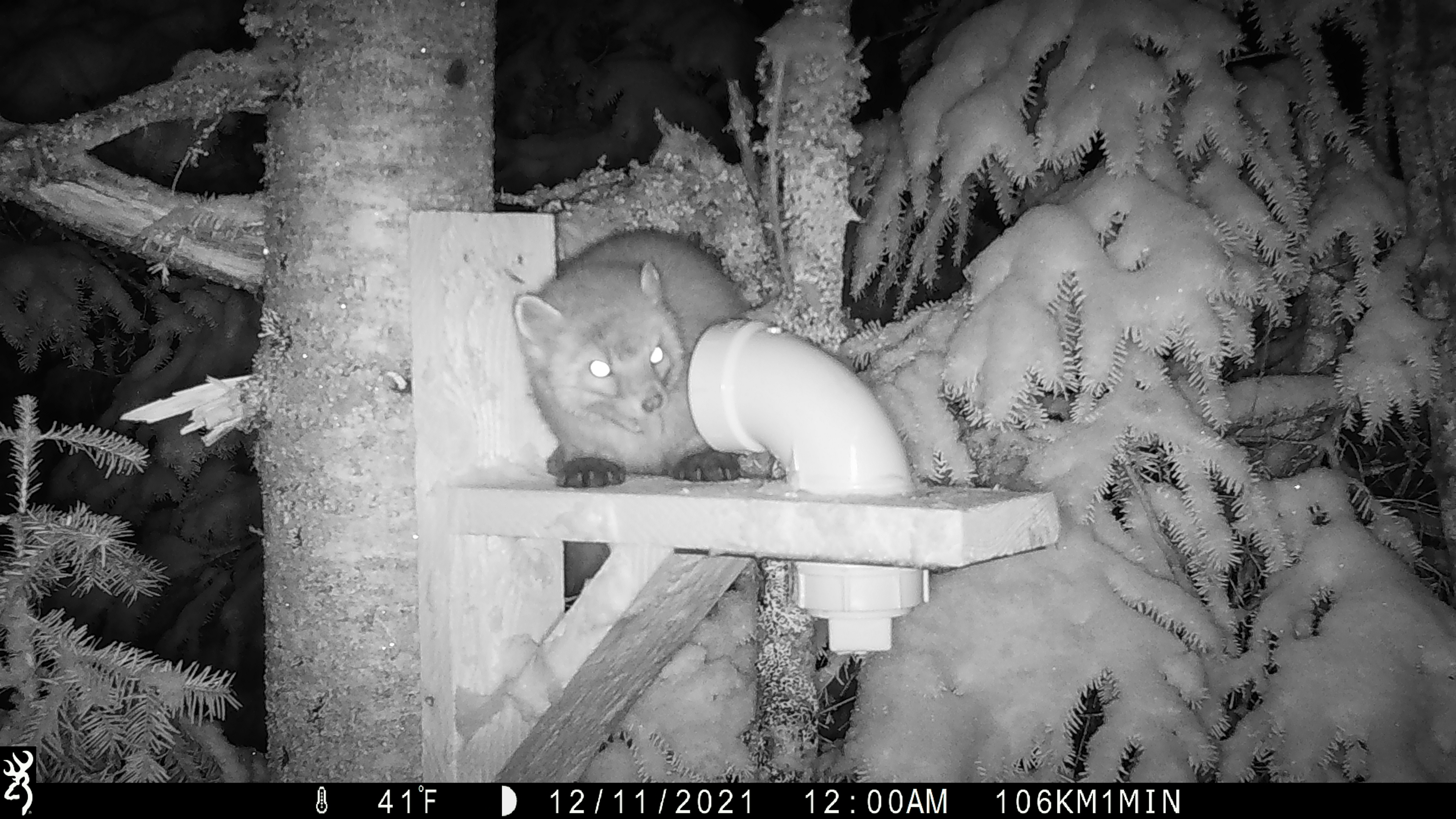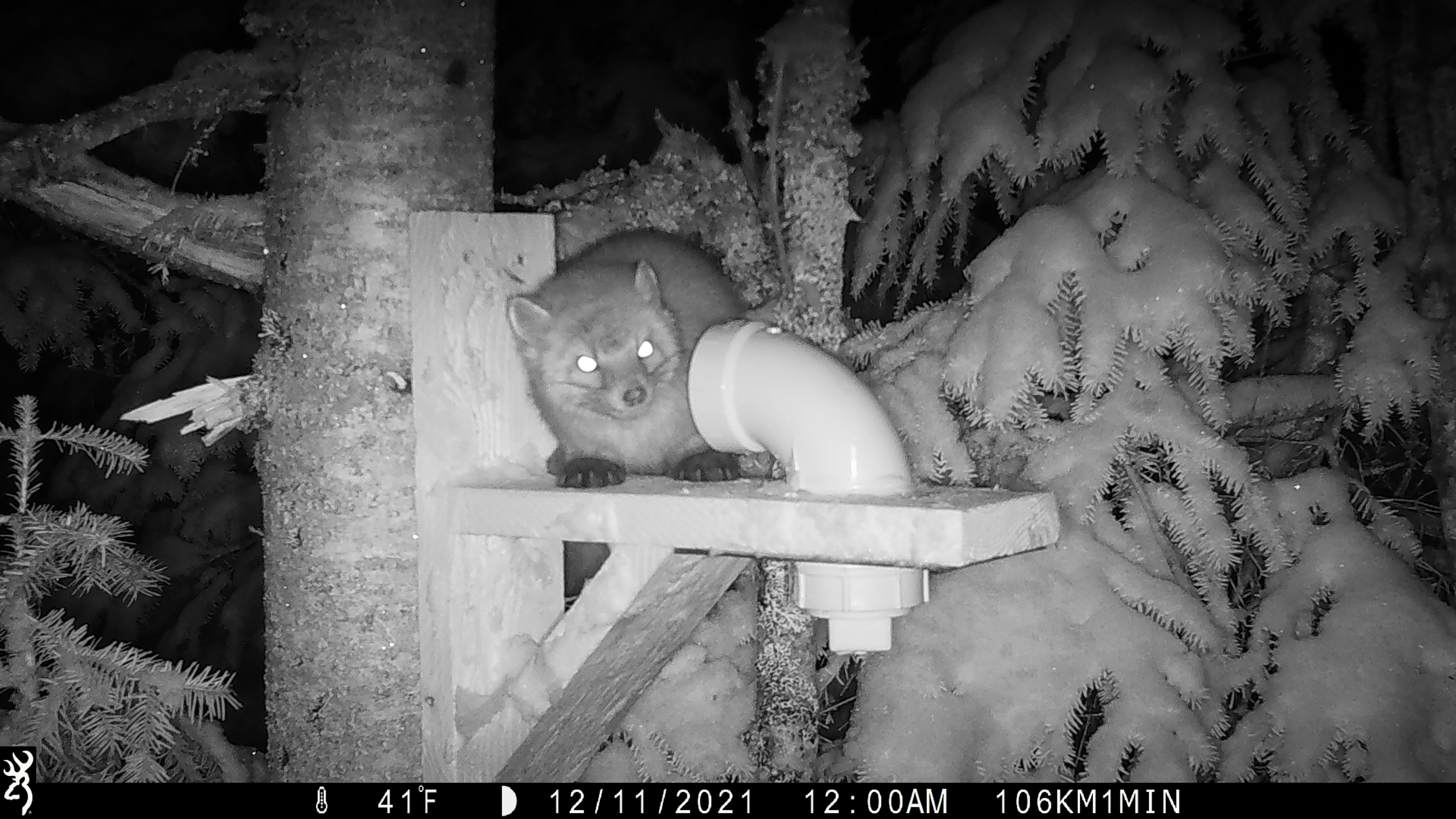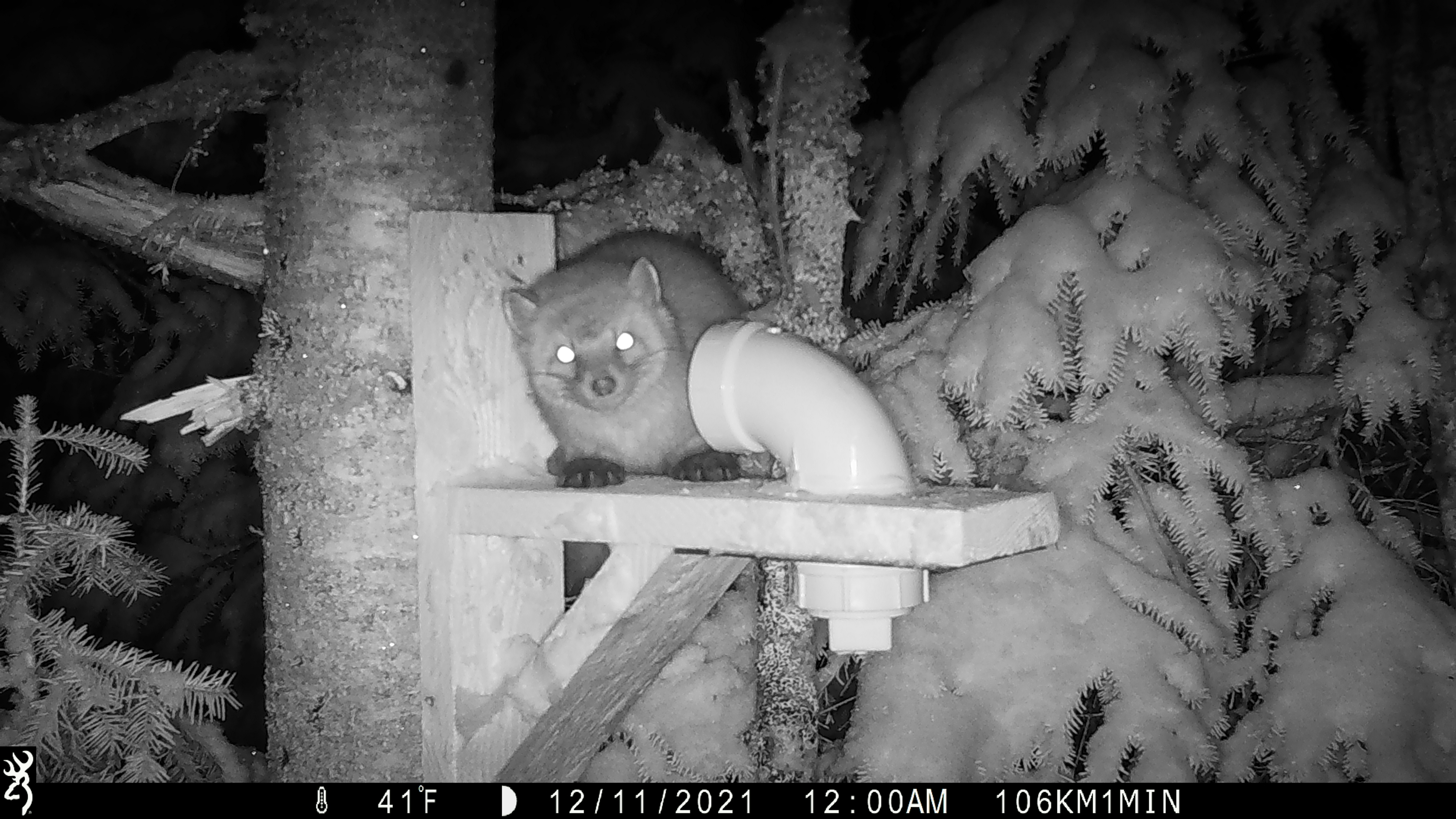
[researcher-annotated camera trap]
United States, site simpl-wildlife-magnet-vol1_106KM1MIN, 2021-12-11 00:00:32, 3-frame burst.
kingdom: Animalia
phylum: Chordata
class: Mammalia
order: Carnivora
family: Mustelidae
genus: Martes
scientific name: Martes americana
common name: american marten